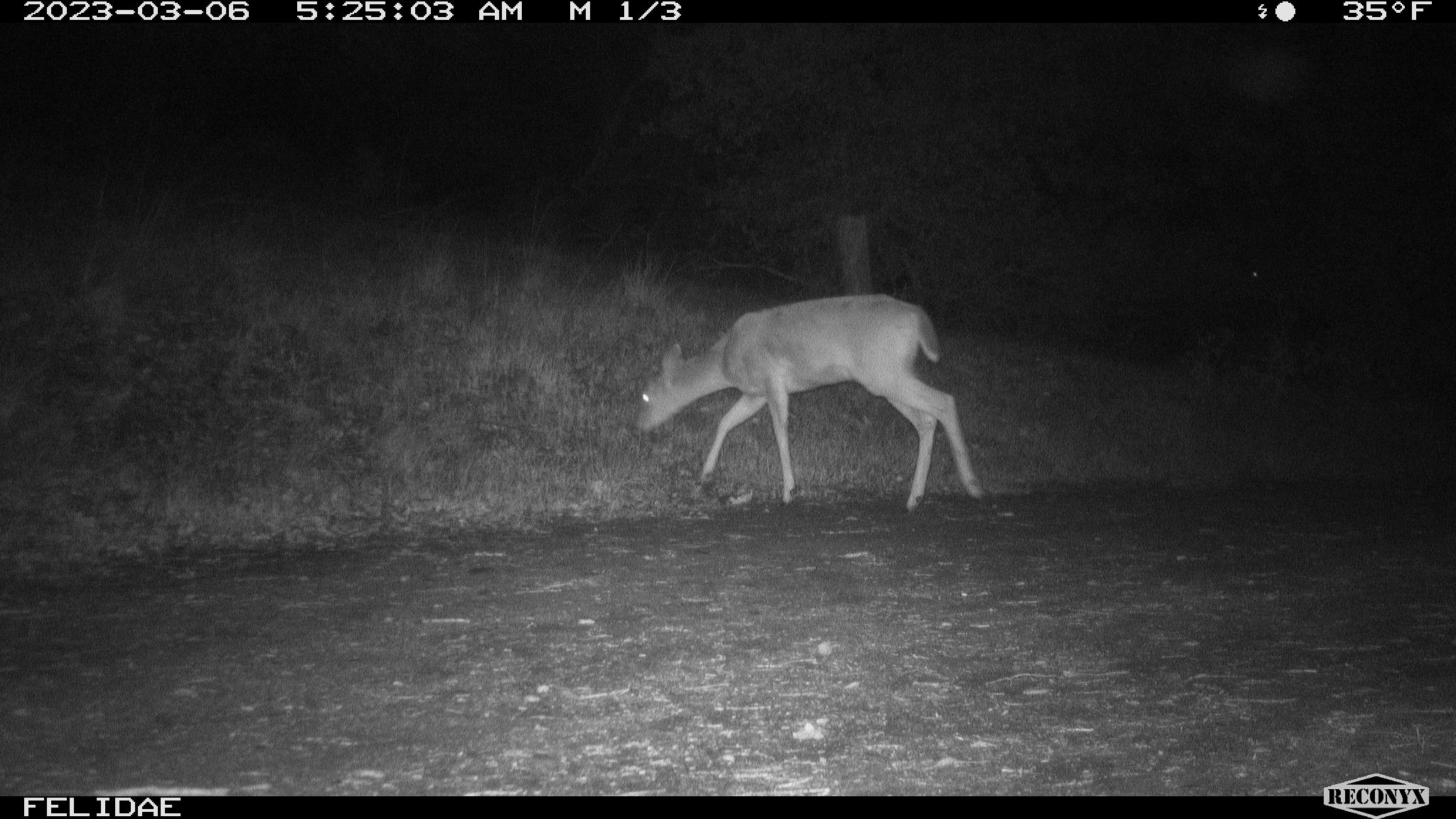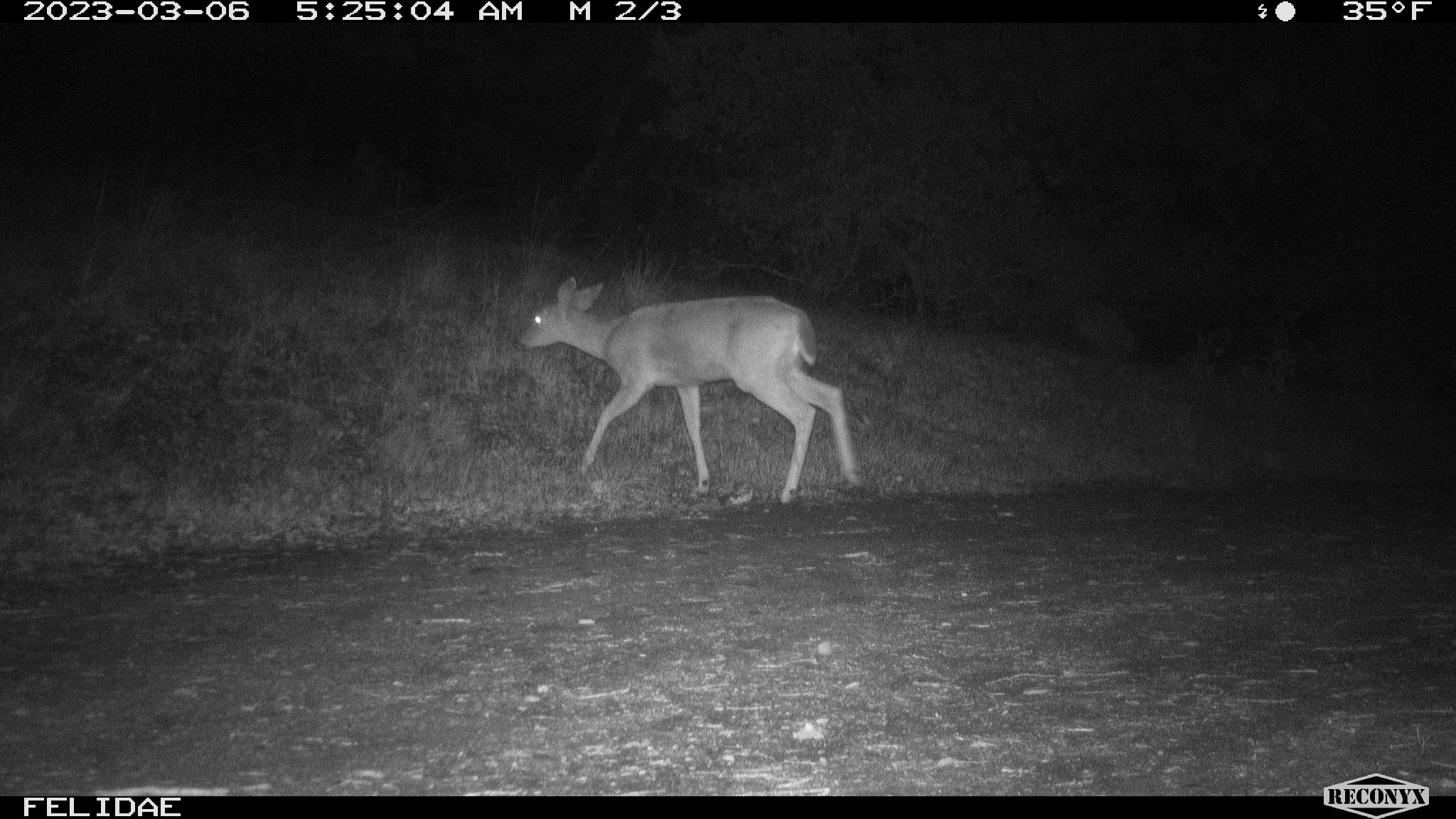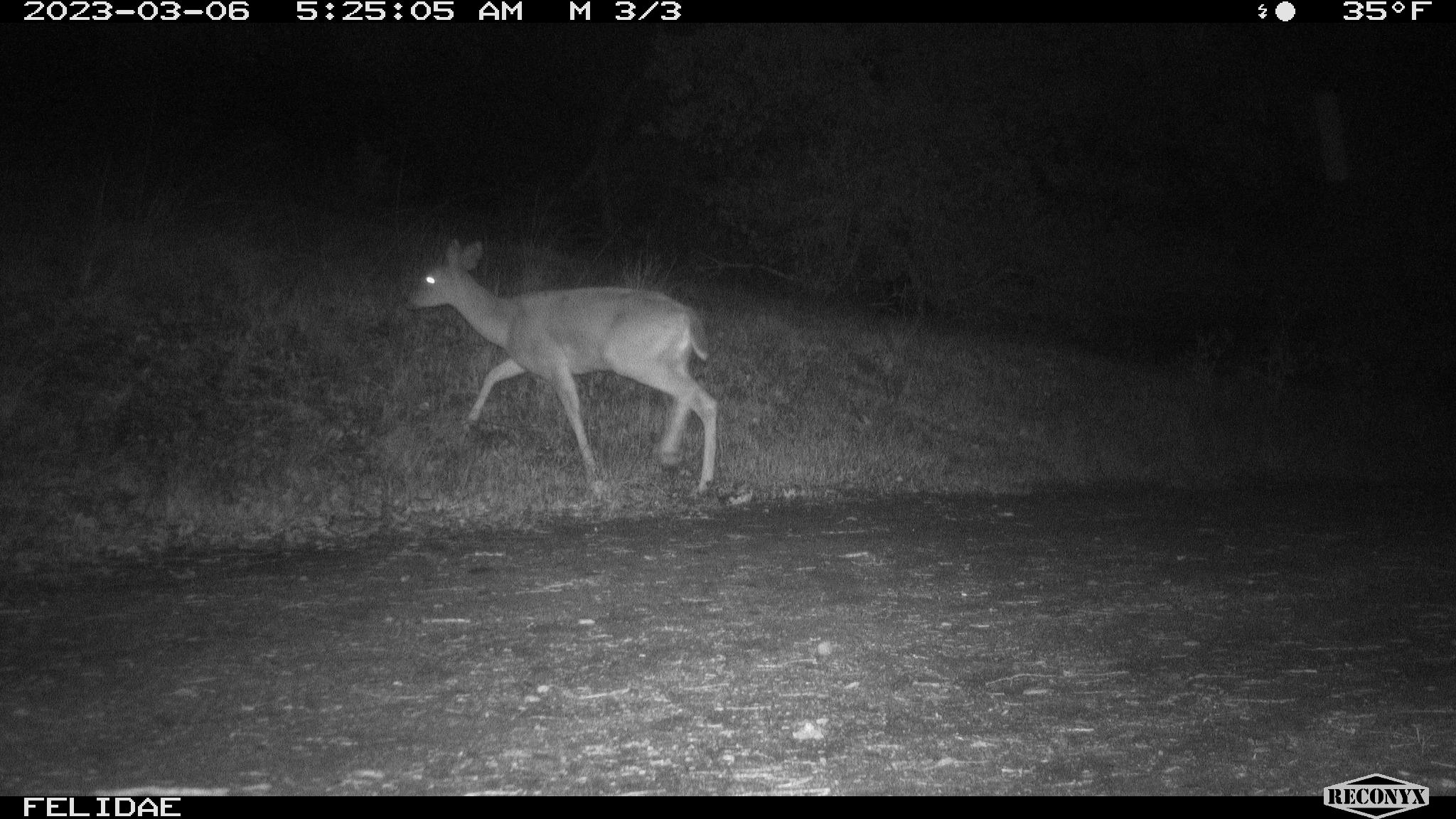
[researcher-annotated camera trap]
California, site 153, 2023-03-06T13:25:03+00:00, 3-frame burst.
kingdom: Animalia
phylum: Chordata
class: Mammalia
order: Artiodactyla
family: Cervidae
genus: Odocoileus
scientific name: Odocoileus hemionus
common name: mule deer